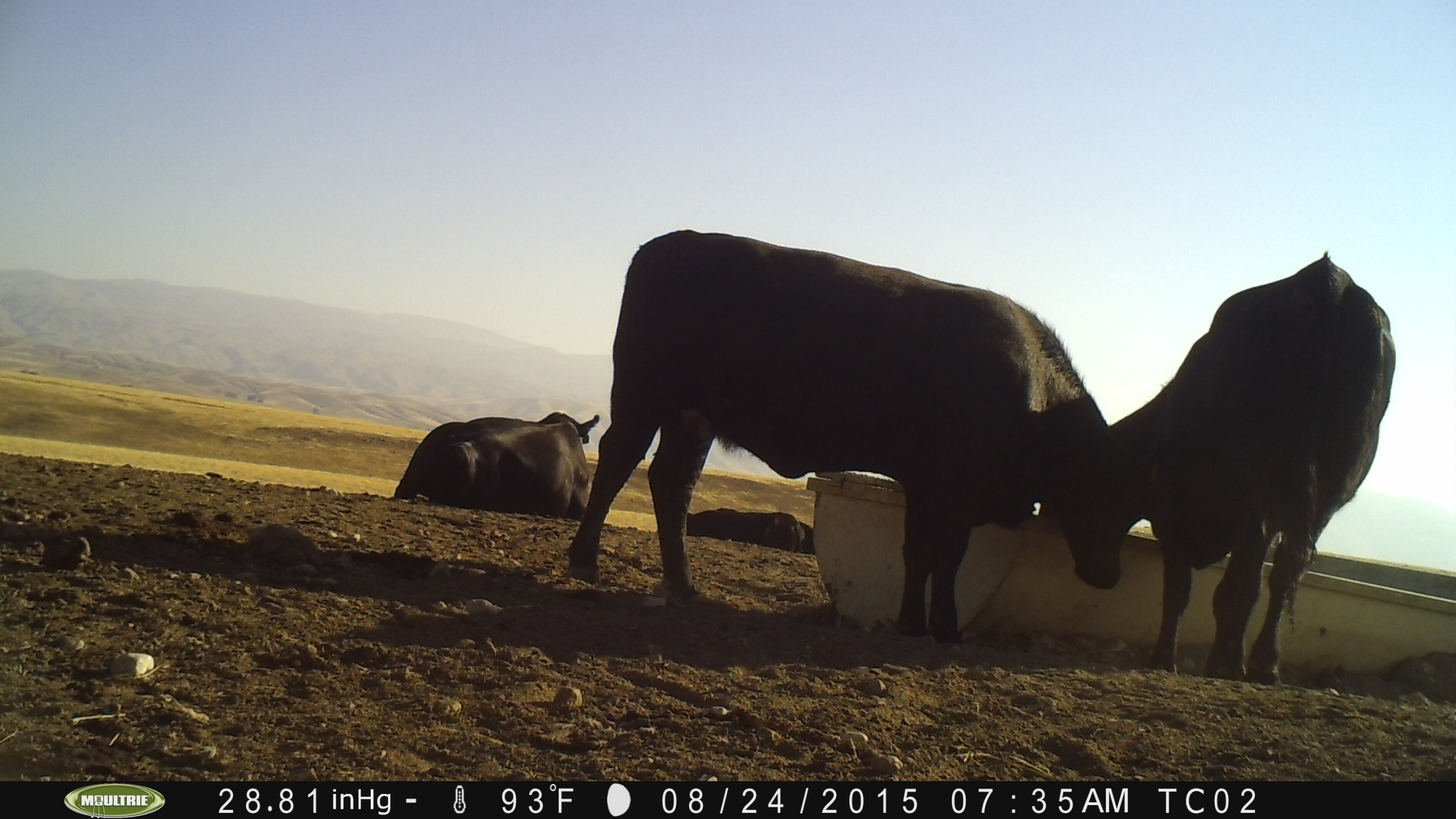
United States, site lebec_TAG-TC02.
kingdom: Animalia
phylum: Chordata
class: Mammalia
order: Artiodactyla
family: Bovidae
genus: Bos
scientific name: Bos taurus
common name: domestic cow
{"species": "Bos taurus (domestic cow)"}